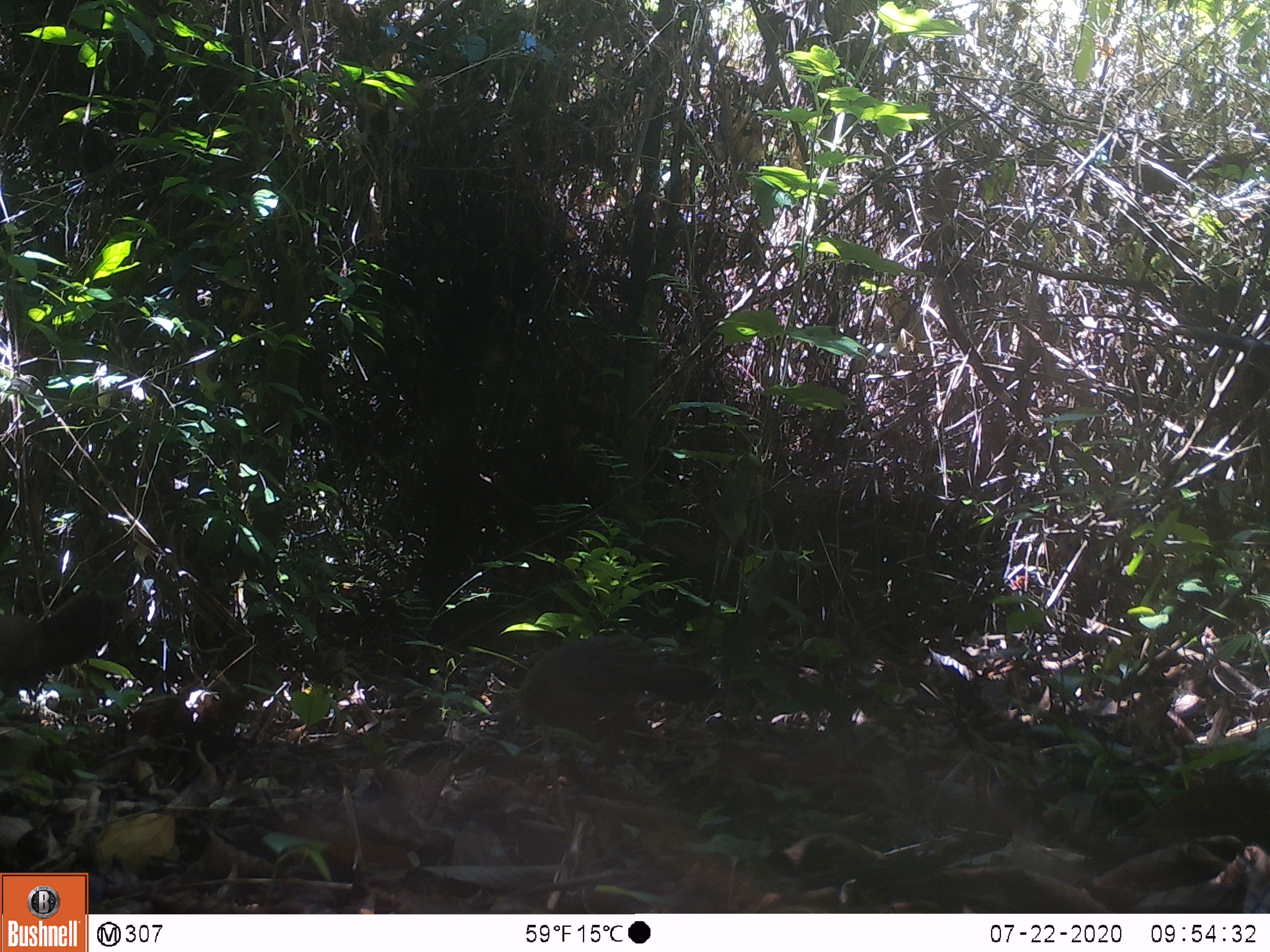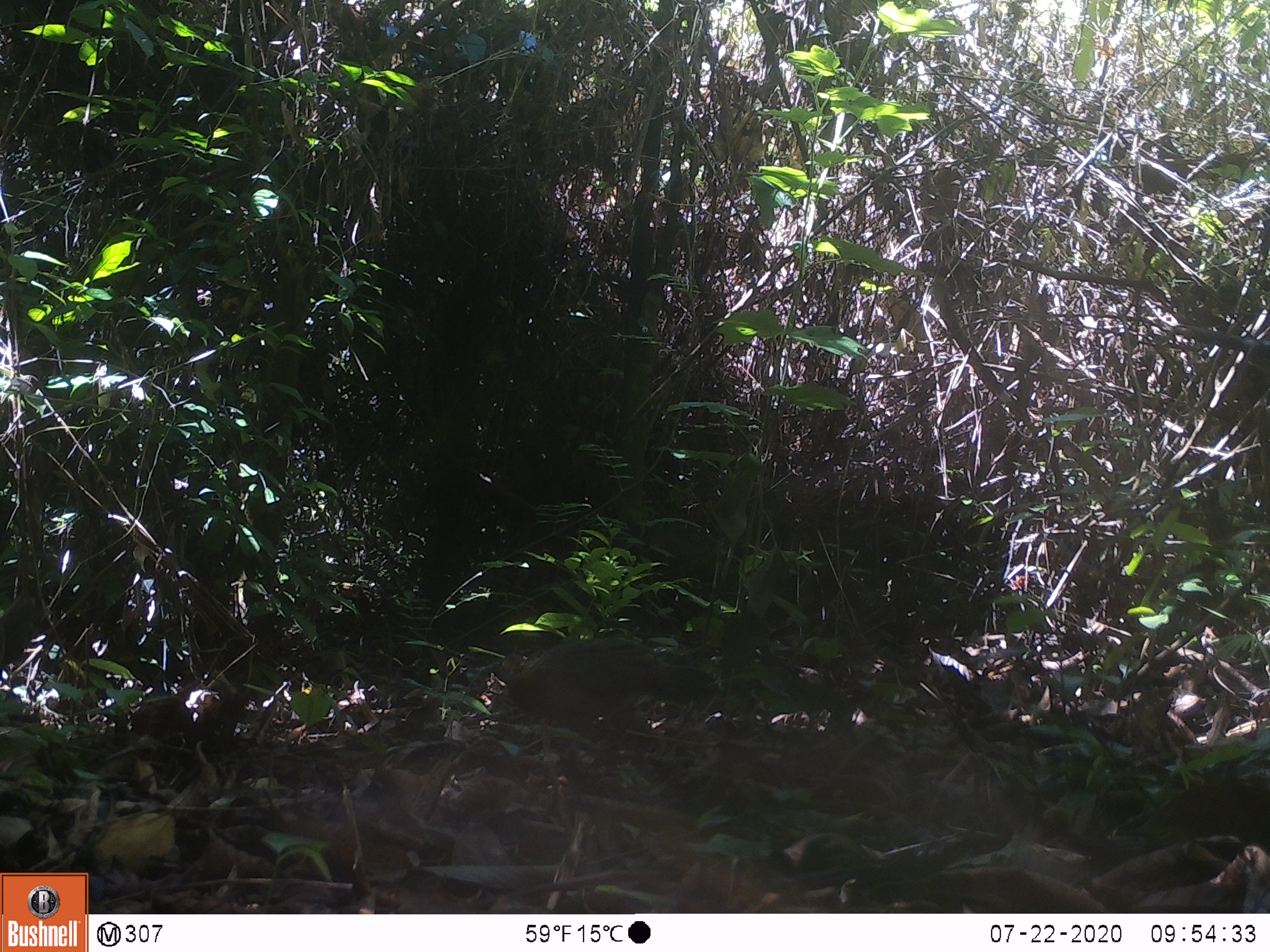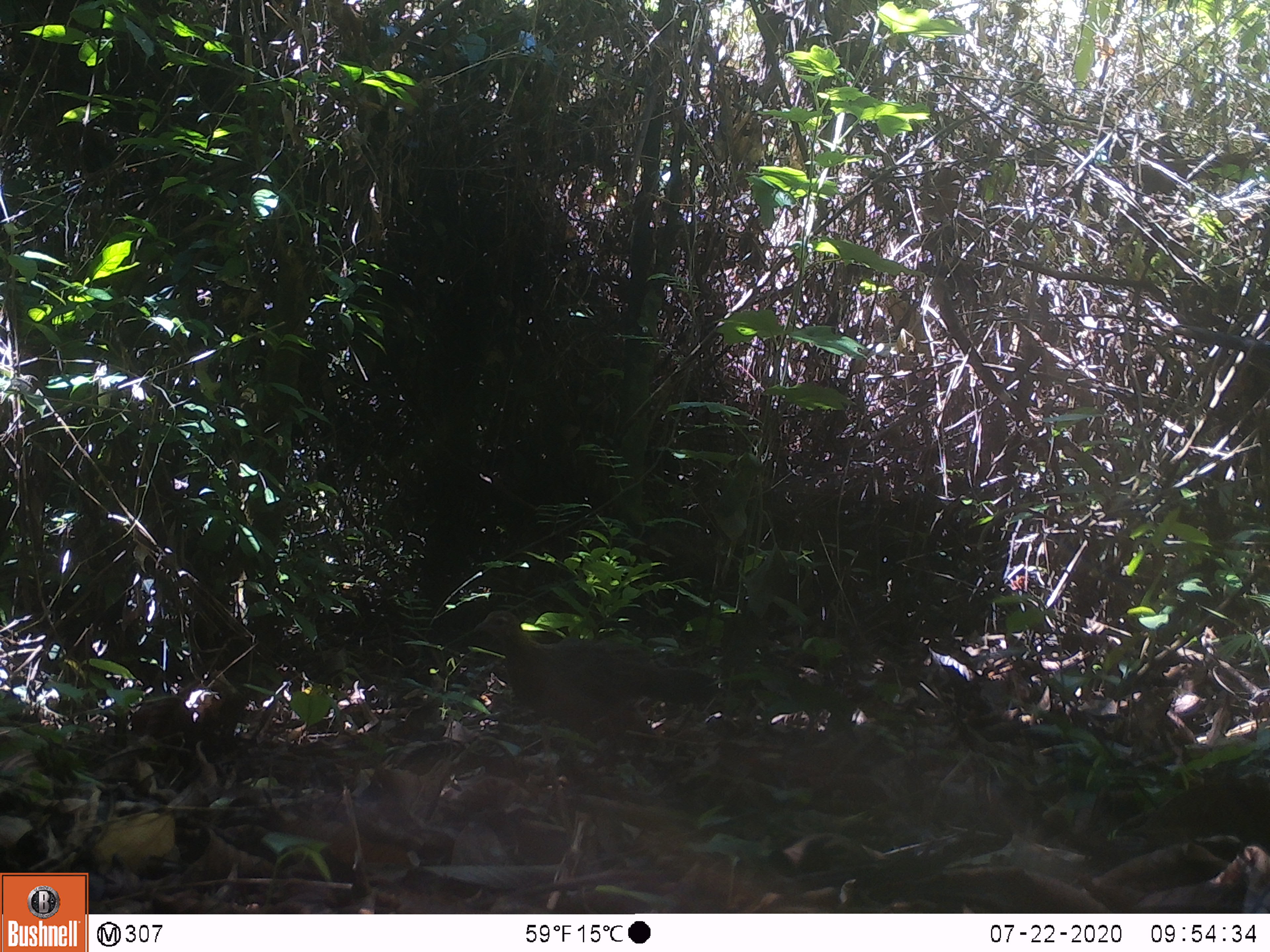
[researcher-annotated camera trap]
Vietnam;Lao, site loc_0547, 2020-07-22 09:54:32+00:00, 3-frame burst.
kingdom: Animalia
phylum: Chordata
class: Aves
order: Galliformes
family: Phasianidae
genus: Gallus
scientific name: Gallus gallus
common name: red junglefowl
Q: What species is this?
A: Red junglefowl (Gallus gallus).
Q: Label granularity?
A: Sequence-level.